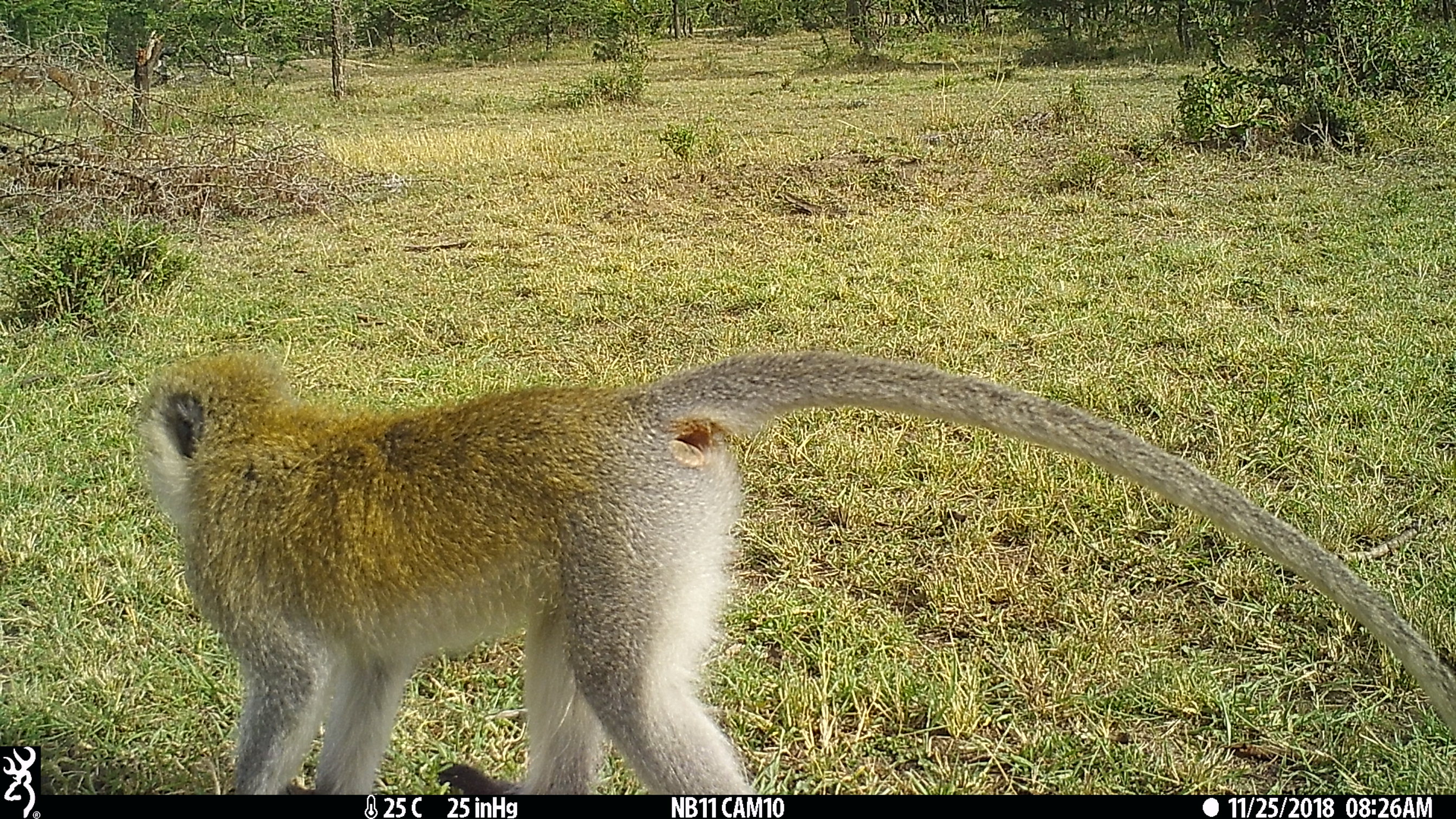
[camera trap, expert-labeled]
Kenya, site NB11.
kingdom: Animalia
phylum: Chordata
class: Mammalia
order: Primates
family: Cercopithecidae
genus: Chlorocebus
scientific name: Chlorocebus pygerythrus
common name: vervet monkey